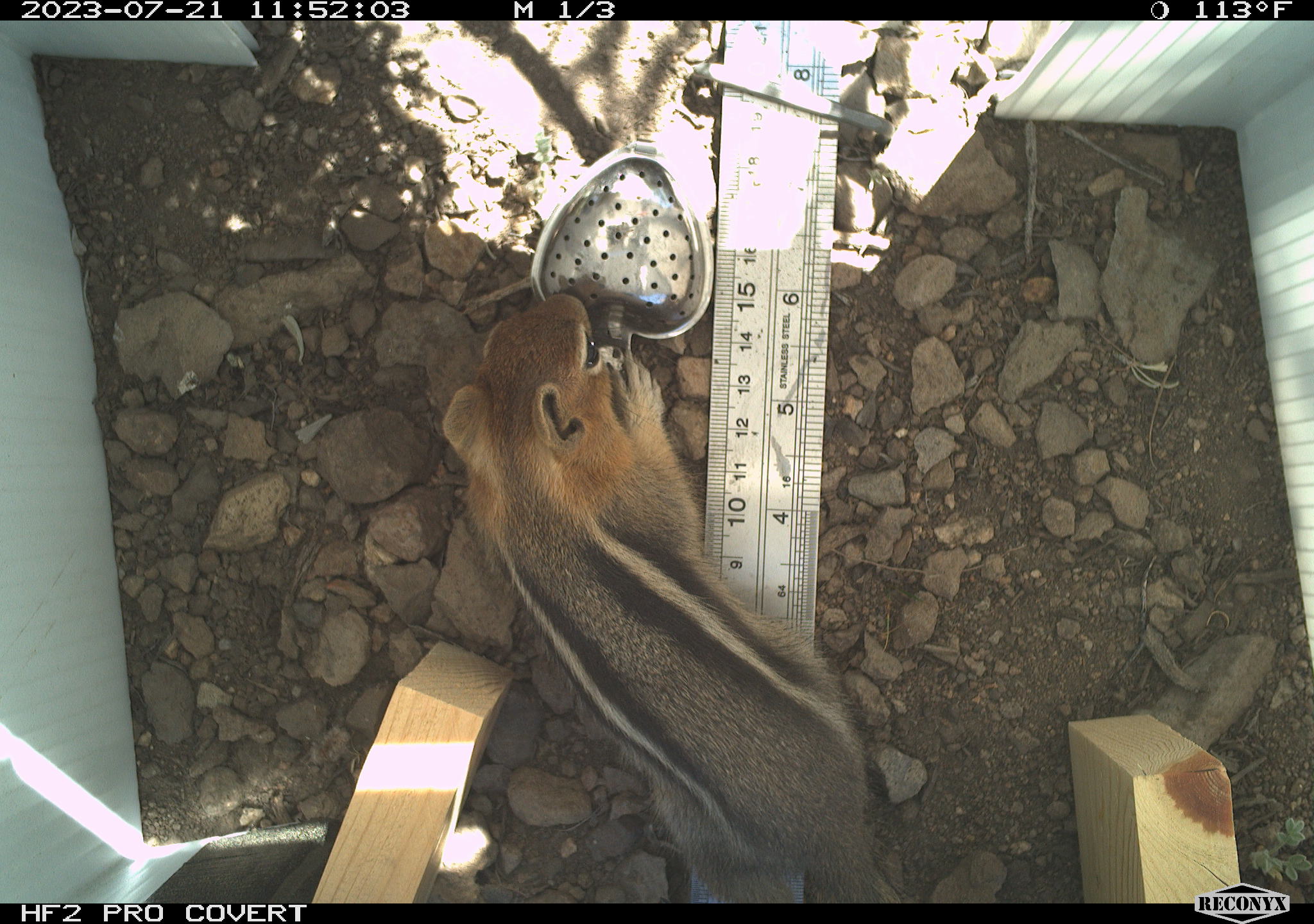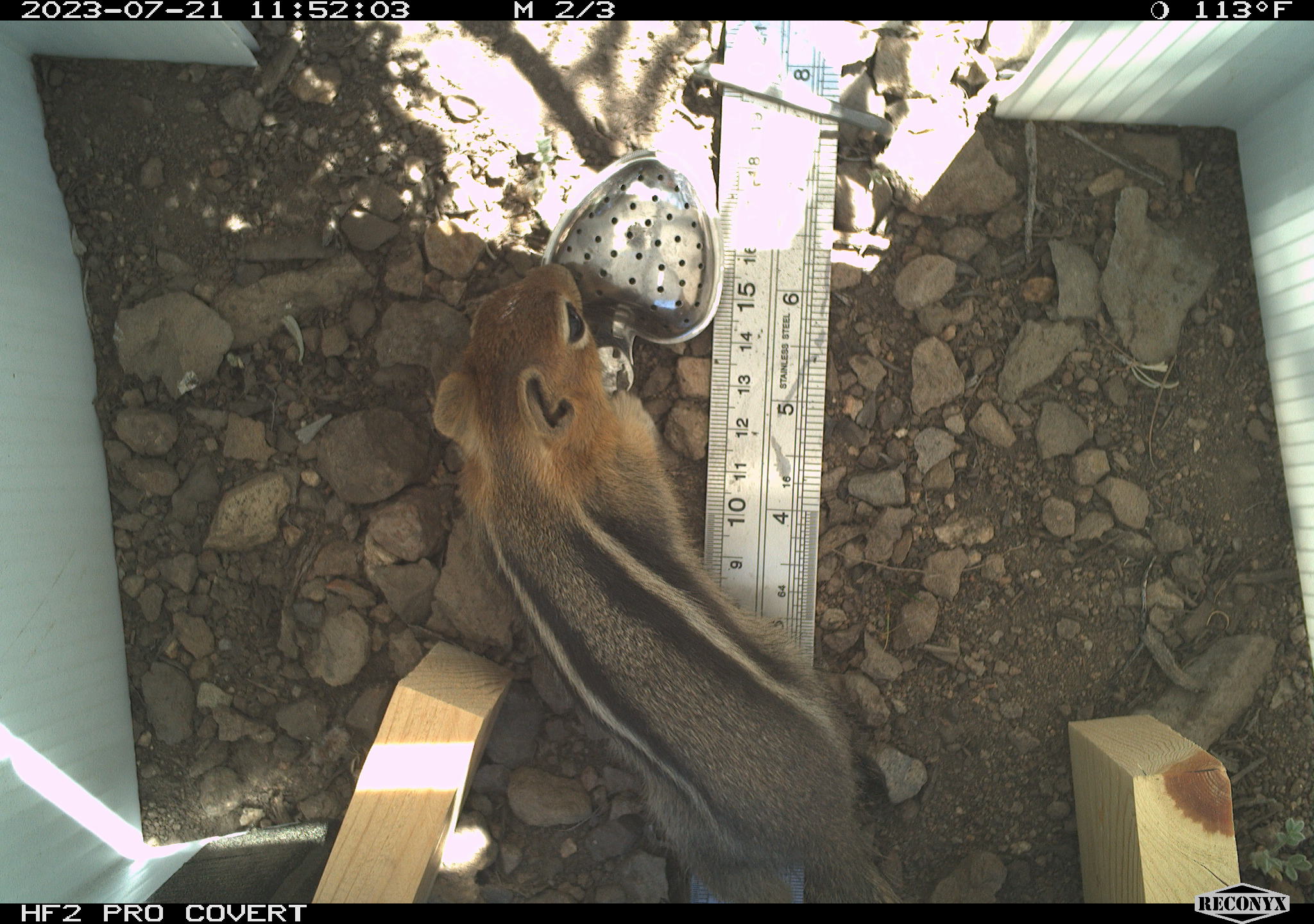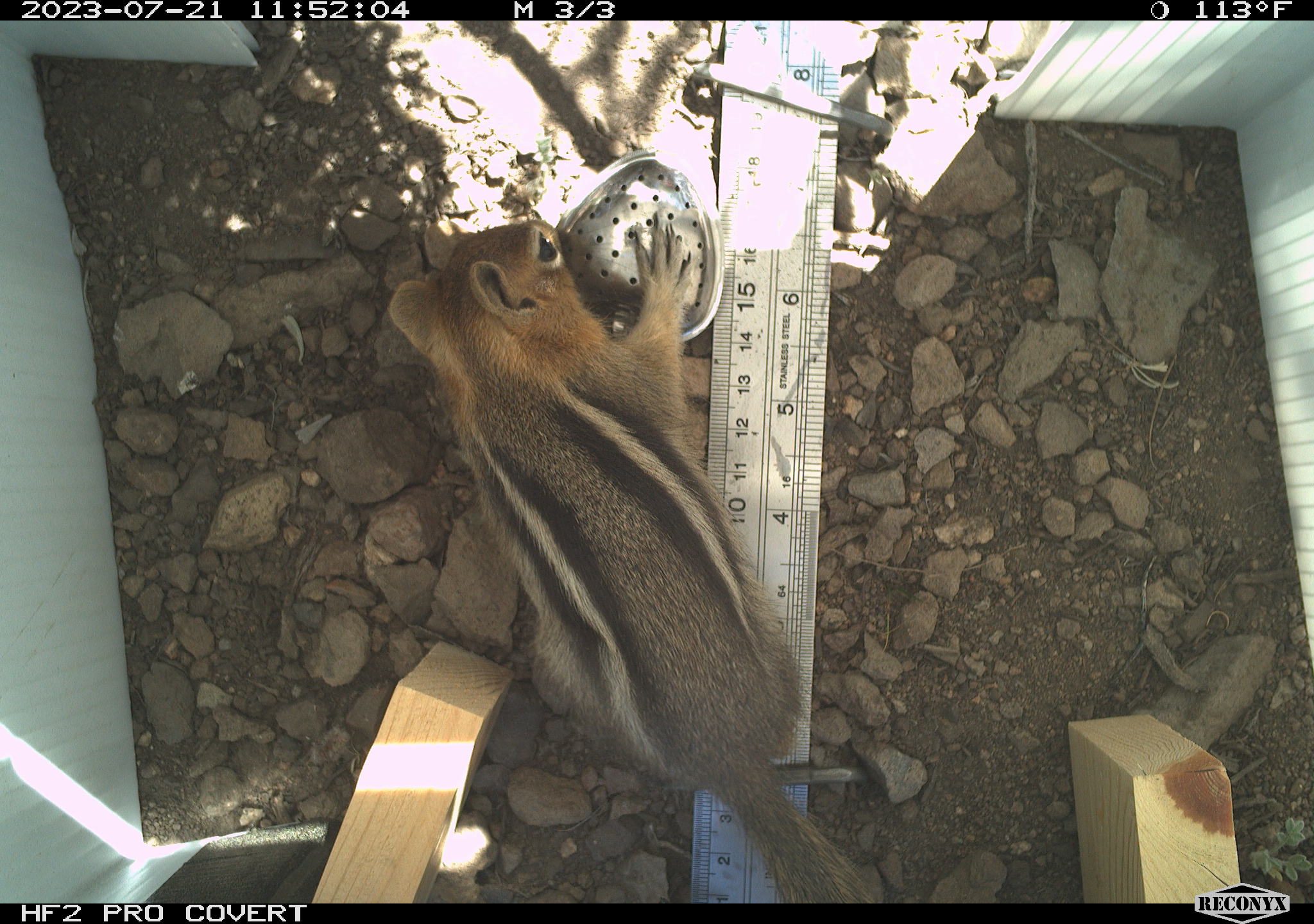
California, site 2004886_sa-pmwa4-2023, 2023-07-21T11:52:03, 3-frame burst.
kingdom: Animalia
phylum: Chordata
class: Mammalia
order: Rodentia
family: Sciuridae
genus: Callospermophilus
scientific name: Callospermophilus lateralis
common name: golden mantled ground squirrel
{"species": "golden mantled ground squirrel (Callospermophilus lateralis)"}